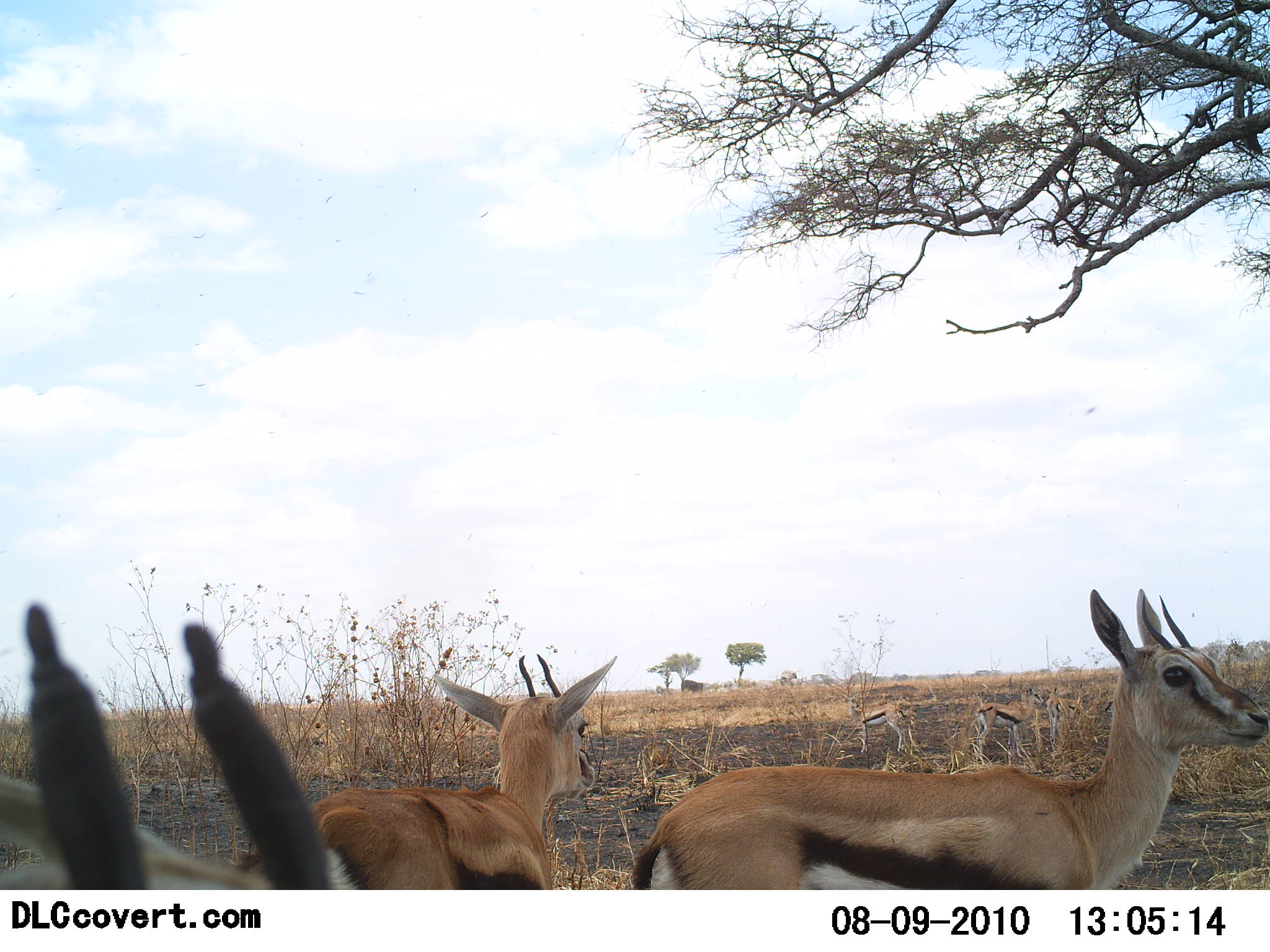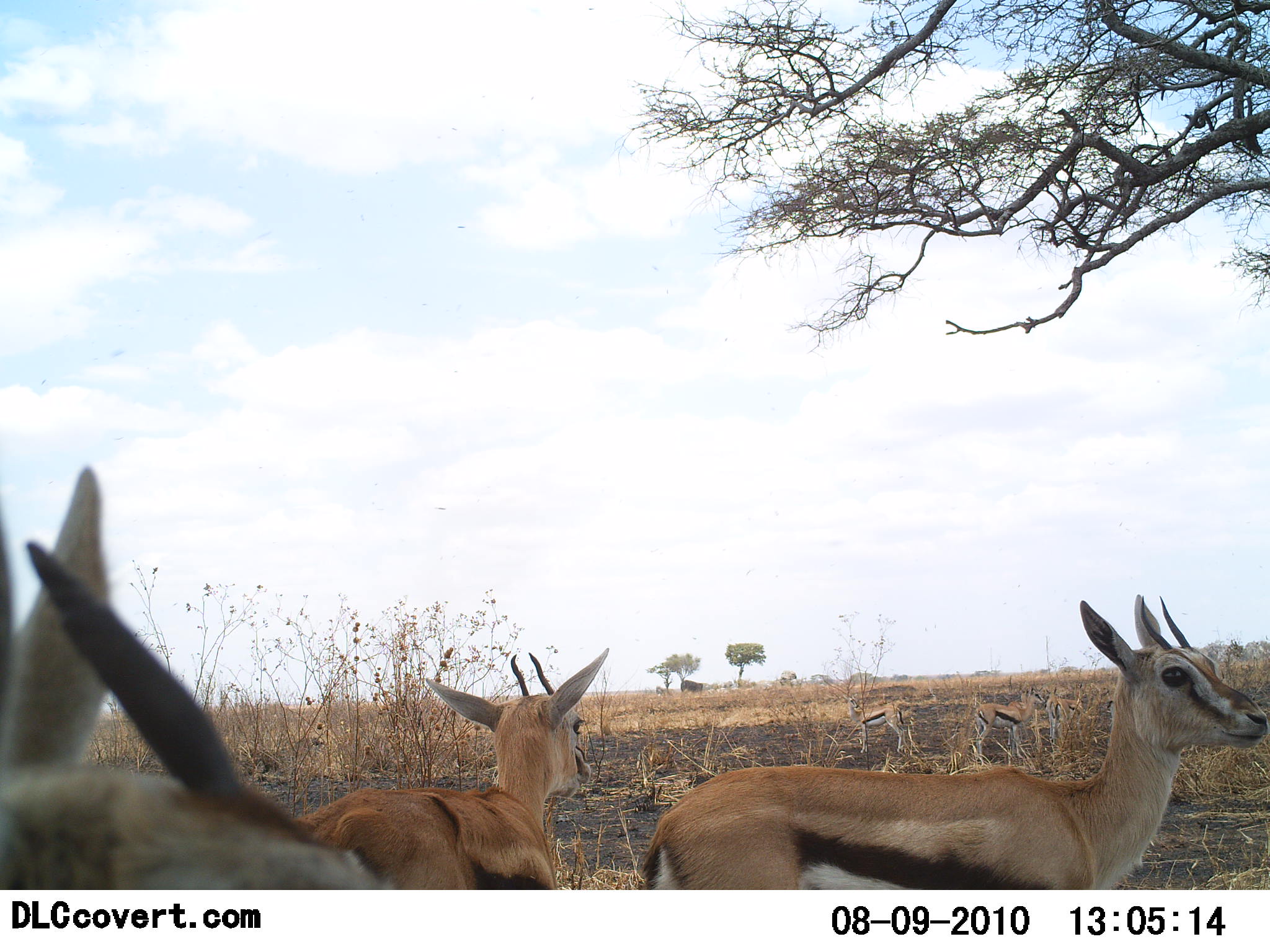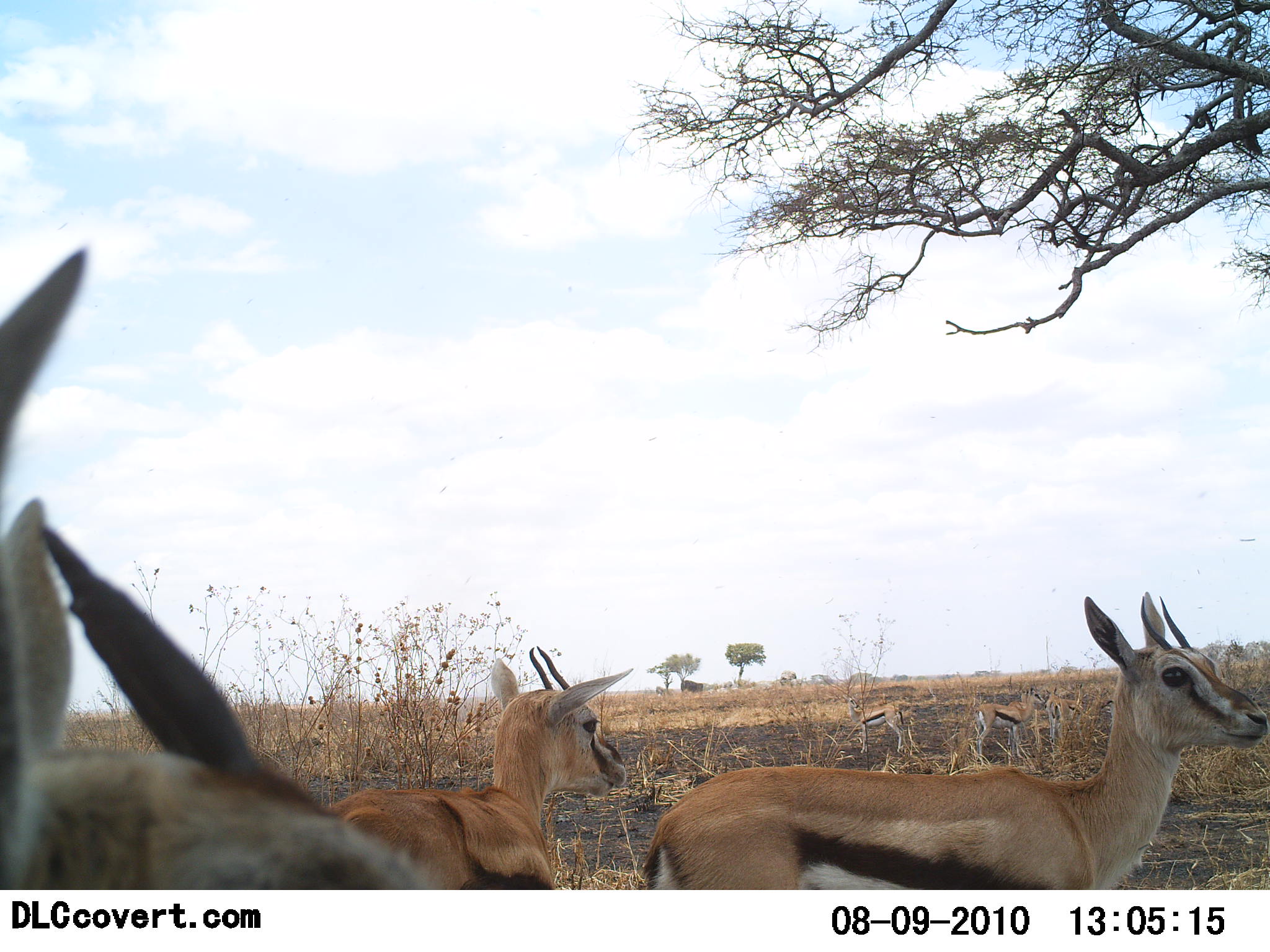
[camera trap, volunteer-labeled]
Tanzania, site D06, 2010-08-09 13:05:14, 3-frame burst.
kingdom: Animalia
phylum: Chordata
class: Mammalia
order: Artiodactyla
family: Bovidae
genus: Eudorcas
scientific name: Eudorcas thomsonii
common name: thomson's gazelle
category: gazellethomsons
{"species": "gazellethomsons (thomson's gazelle) (Eudorcas thomsonii)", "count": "4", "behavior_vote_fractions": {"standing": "100%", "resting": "0%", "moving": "0%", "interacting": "0%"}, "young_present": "0%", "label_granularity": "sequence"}